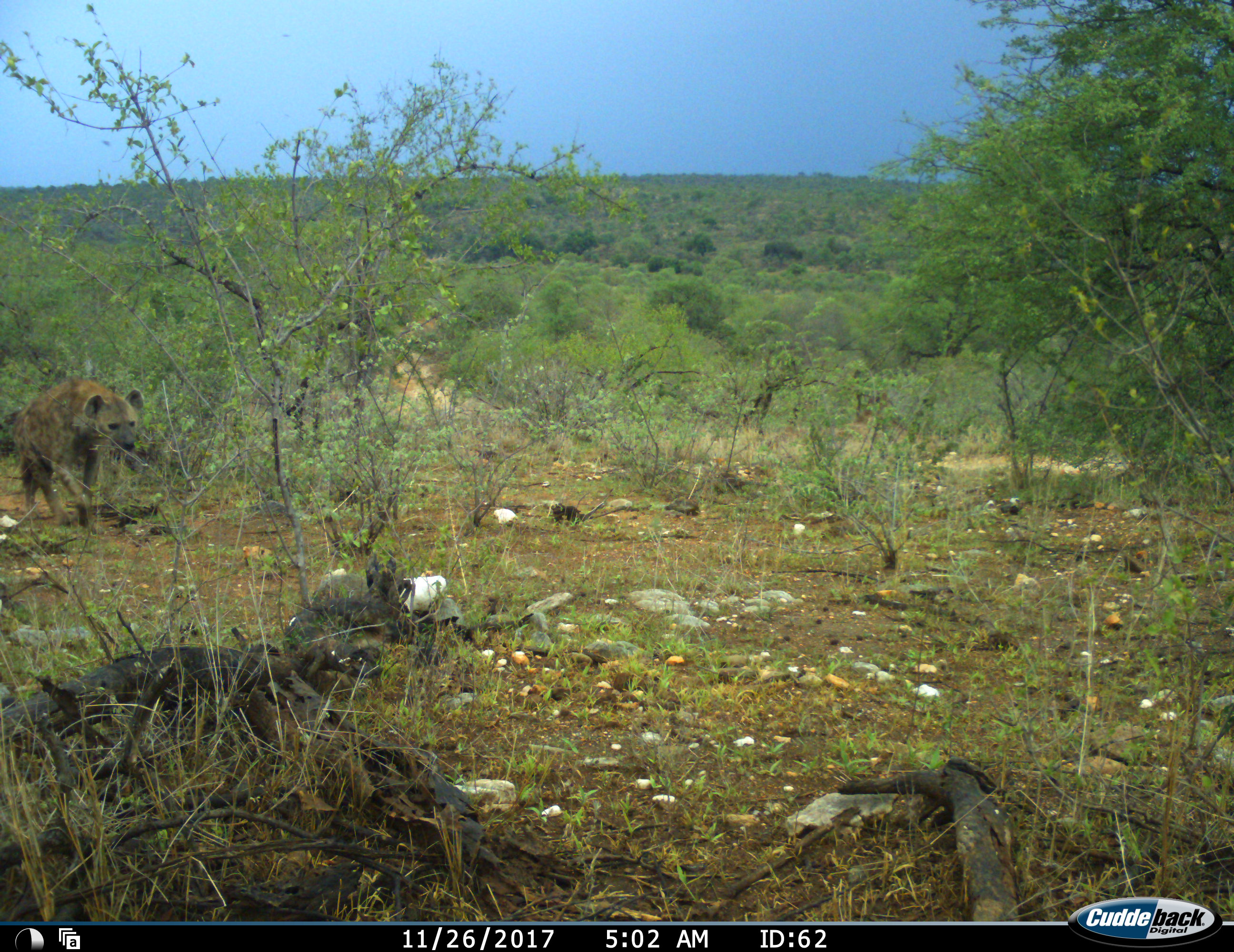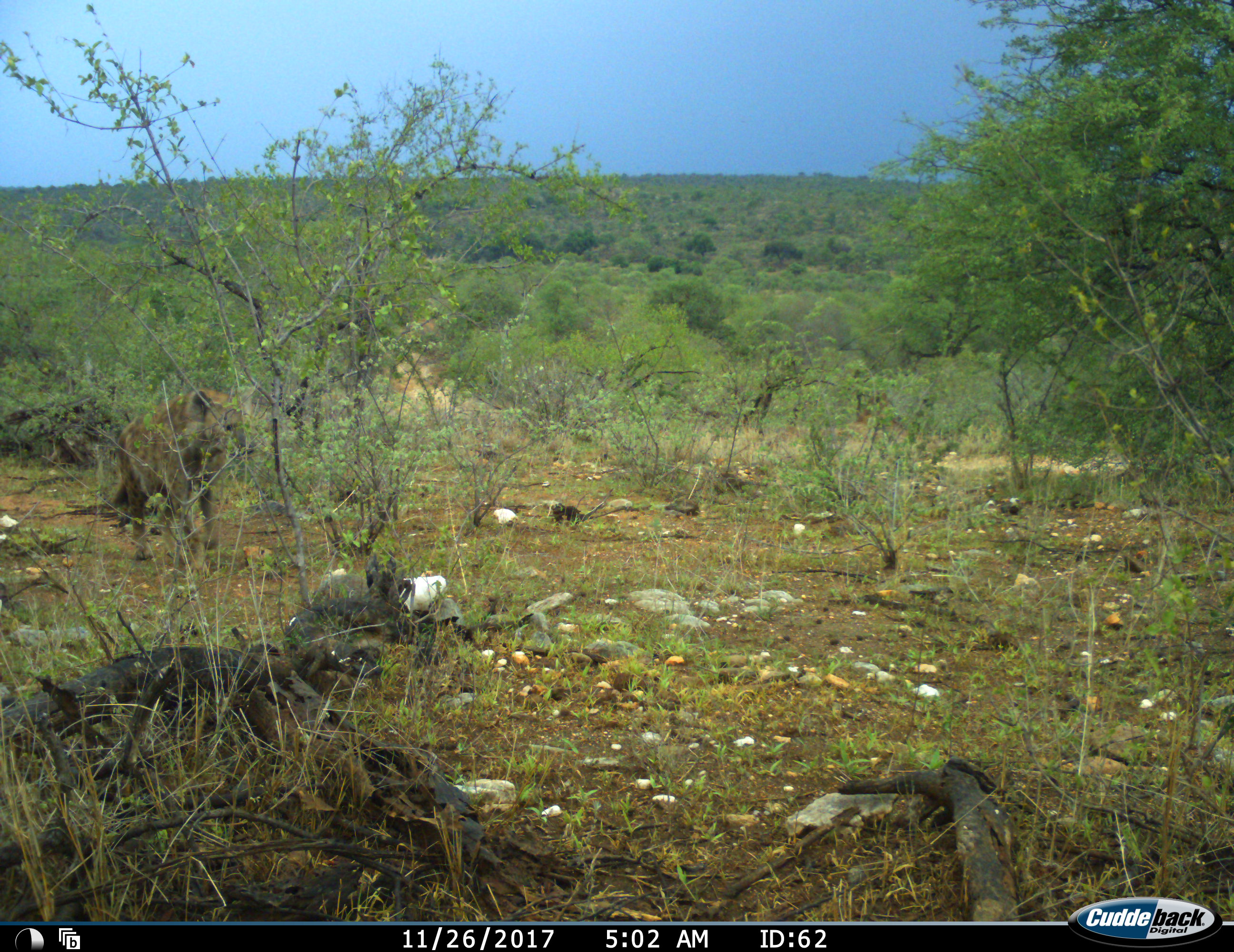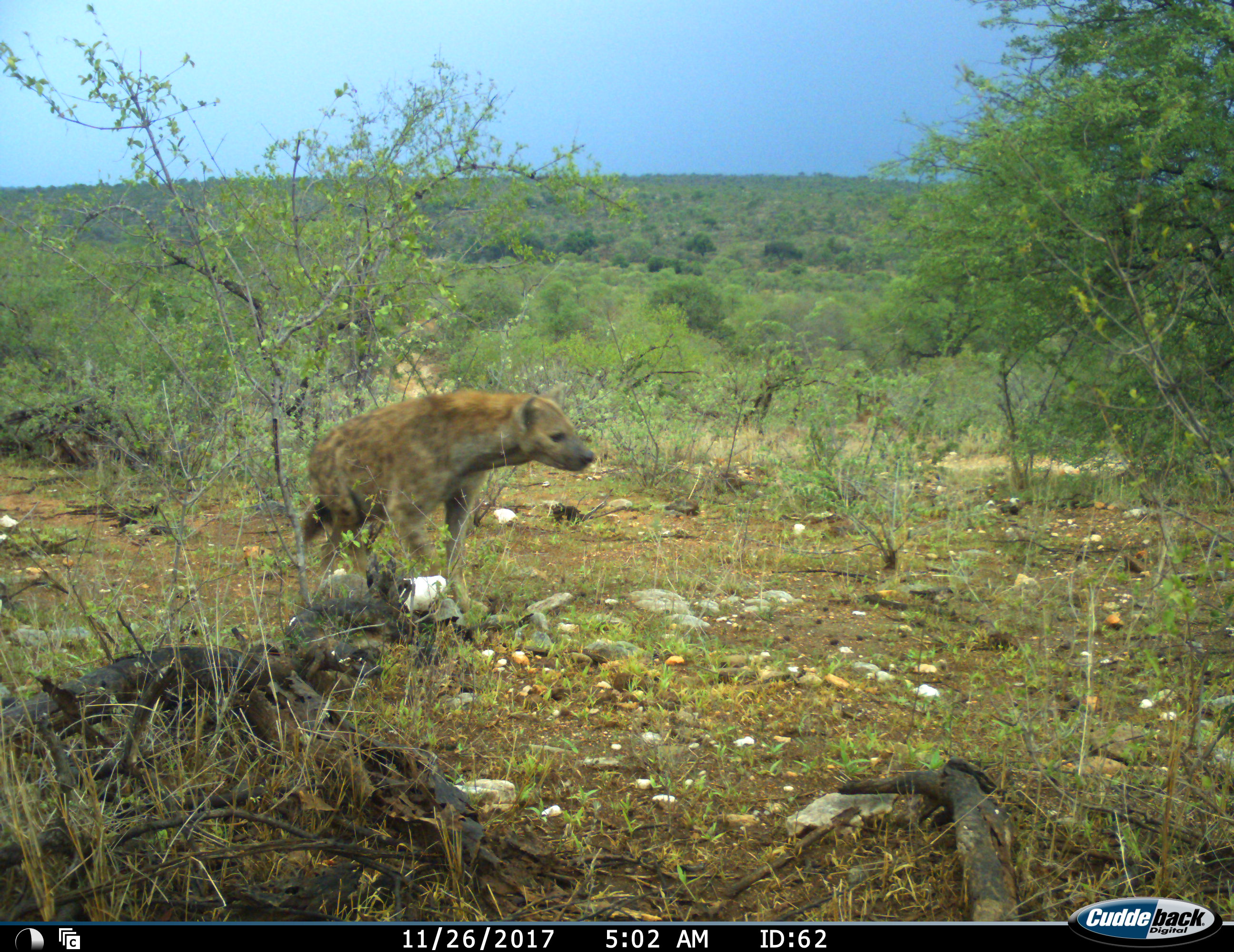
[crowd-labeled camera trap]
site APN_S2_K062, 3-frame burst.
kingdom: Animalia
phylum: Chordata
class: Mammalia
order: Carnivora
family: Hyaenidae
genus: Crocuta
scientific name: Crocuta crocuta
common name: spotted hyena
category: hyenaspotted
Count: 1.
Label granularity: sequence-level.